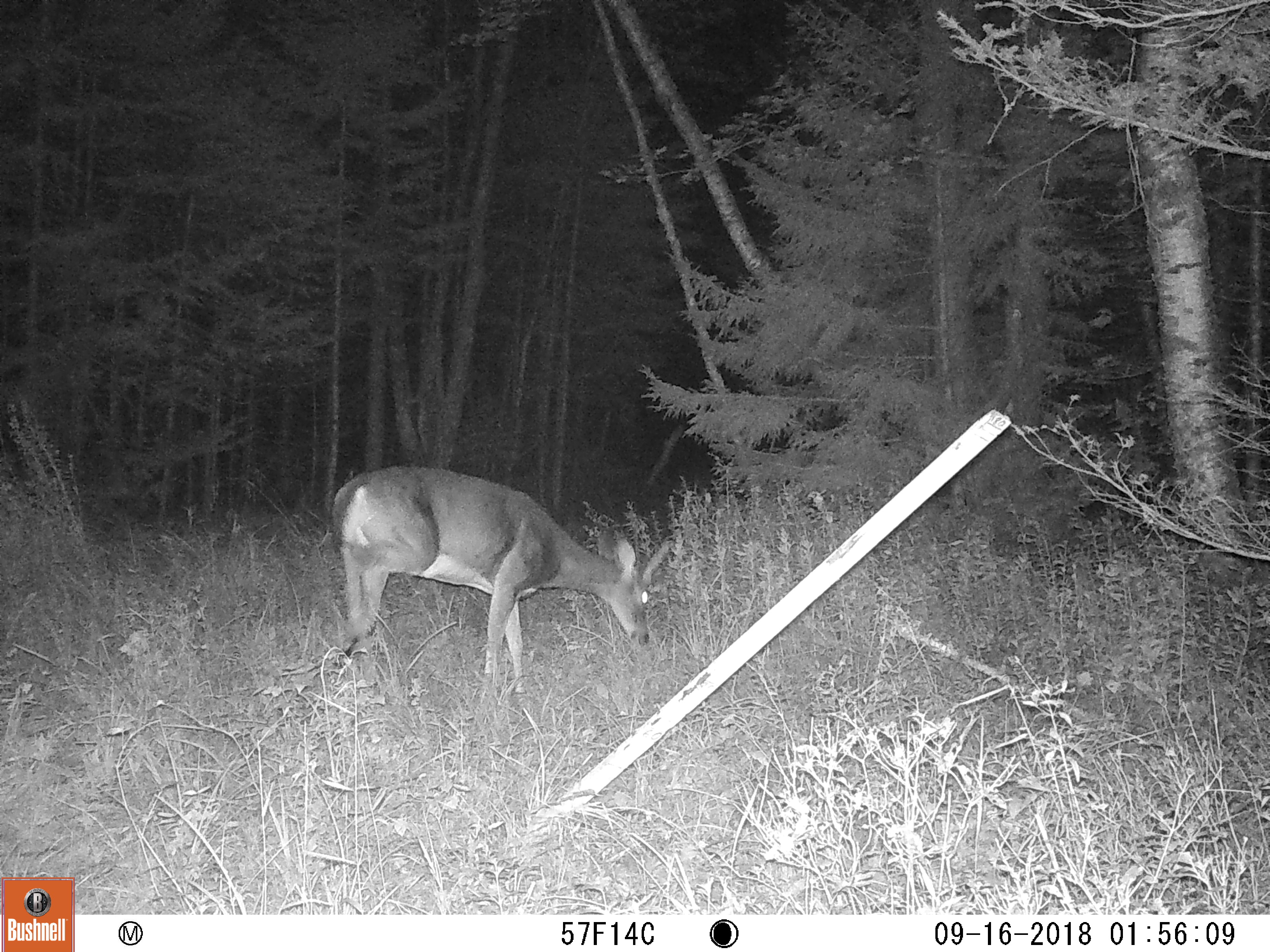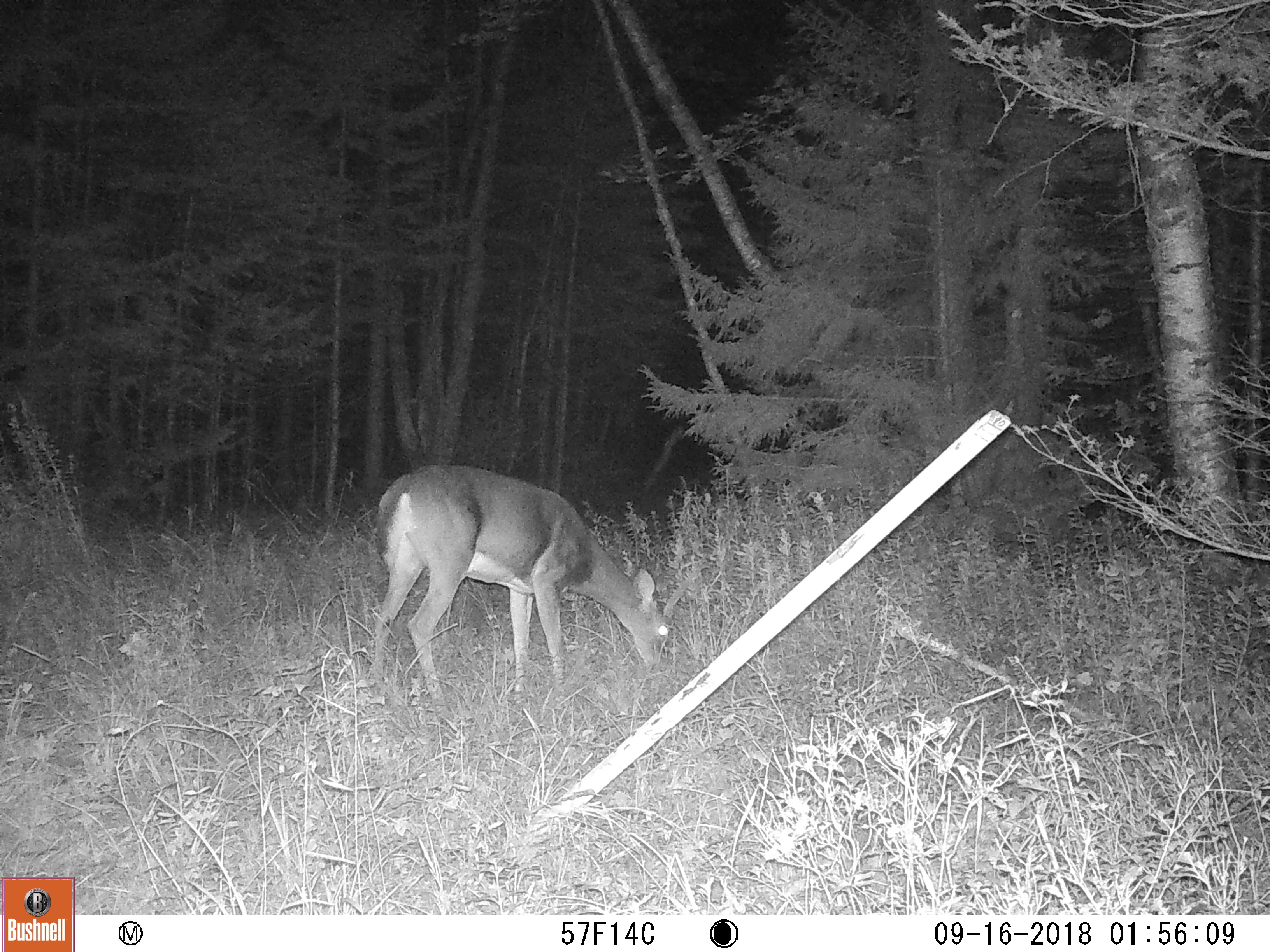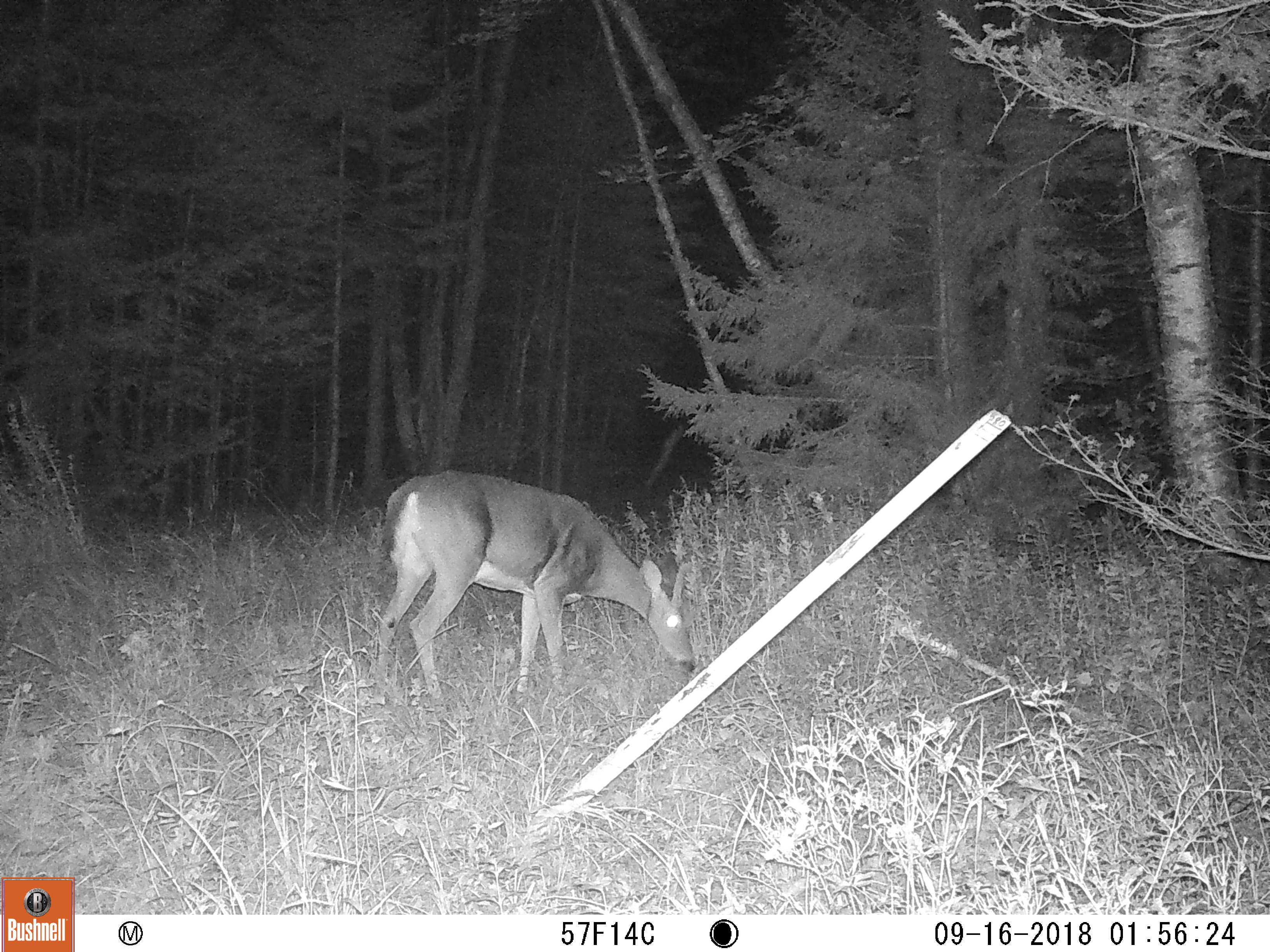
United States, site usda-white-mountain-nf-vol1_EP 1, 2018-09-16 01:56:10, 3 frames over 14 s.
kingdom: Animalia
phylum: Chordata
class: Mammalia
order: Artiodactyla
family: Cervidae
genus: Odocoileus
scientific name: Odocoileus virginianus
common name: white-tailed deer